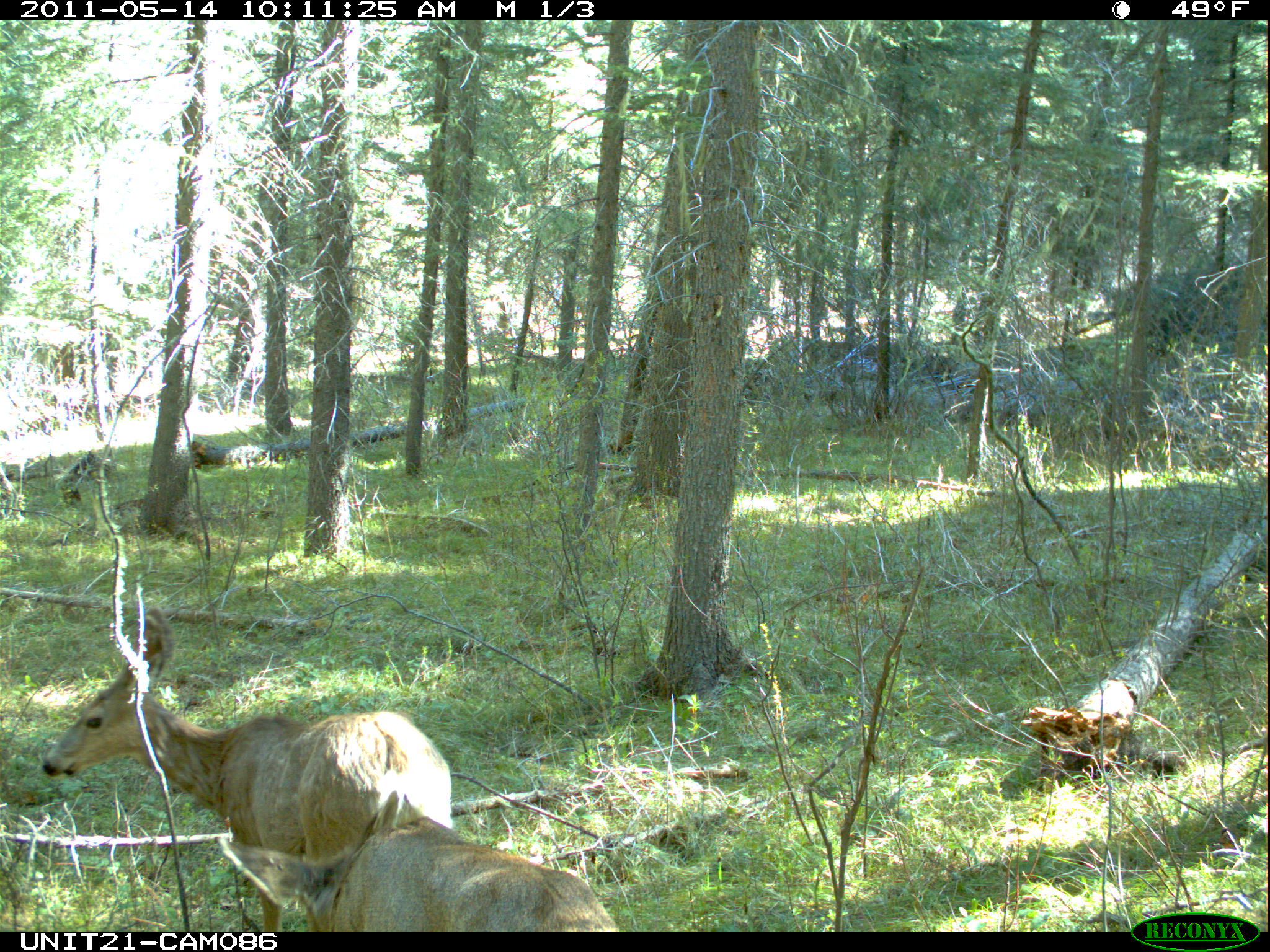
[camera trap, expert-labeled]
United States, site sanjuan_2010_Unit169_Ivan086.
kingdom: Animalia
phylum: Chordata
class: Mammalia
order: Artiodactyla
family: Cervidae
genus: Odocoileus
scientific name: Odocoileus hemionus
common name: mule deer